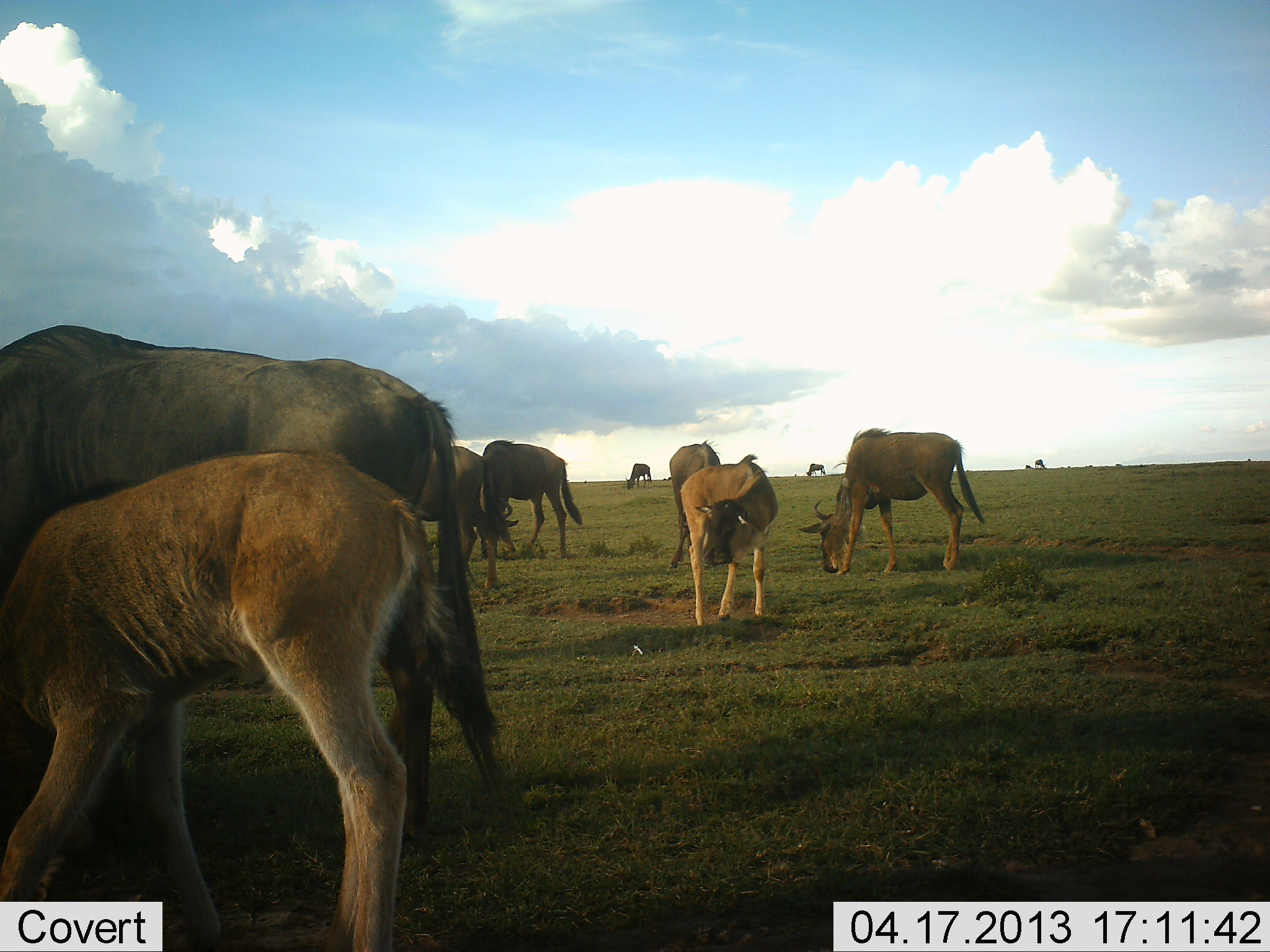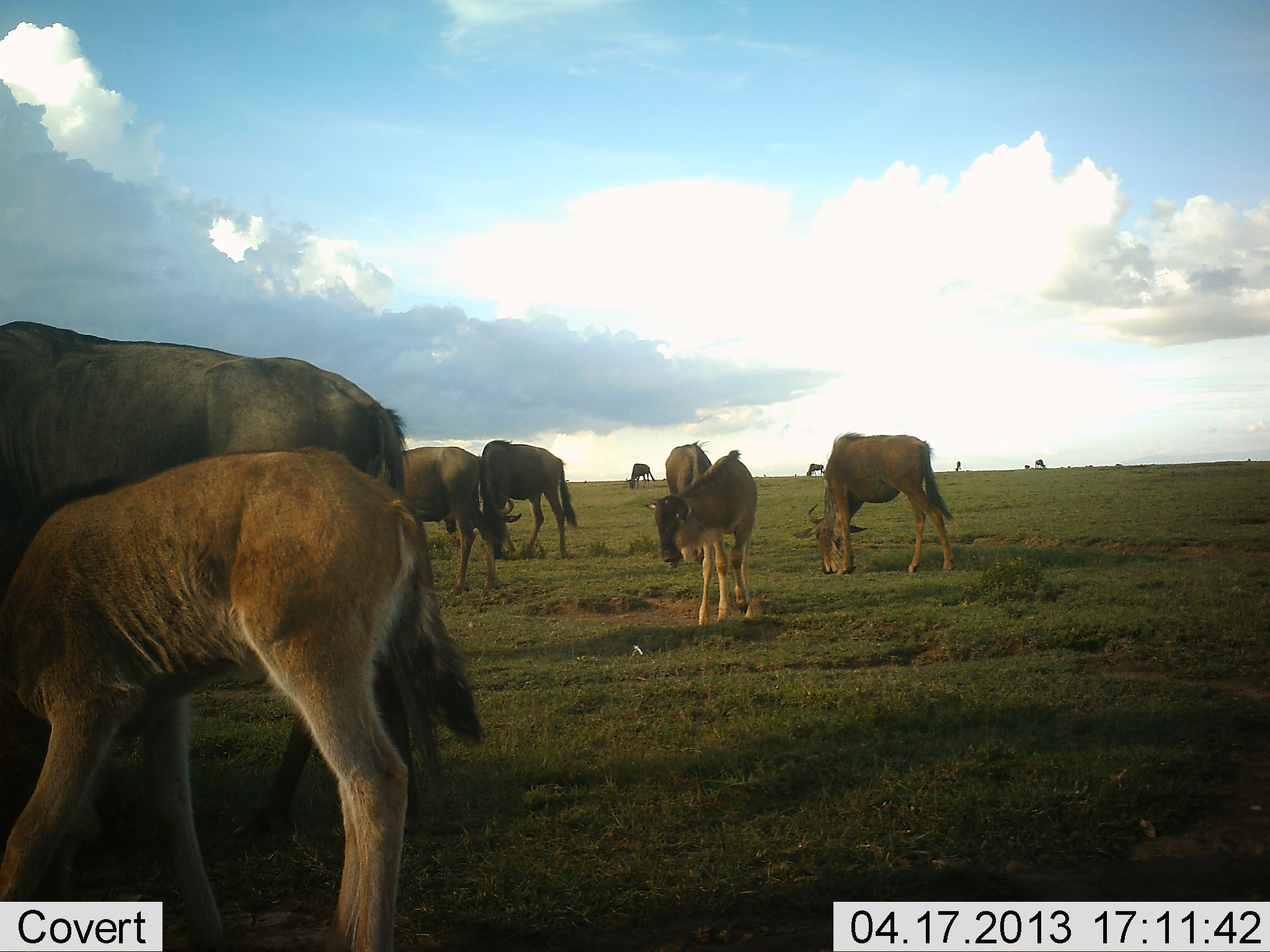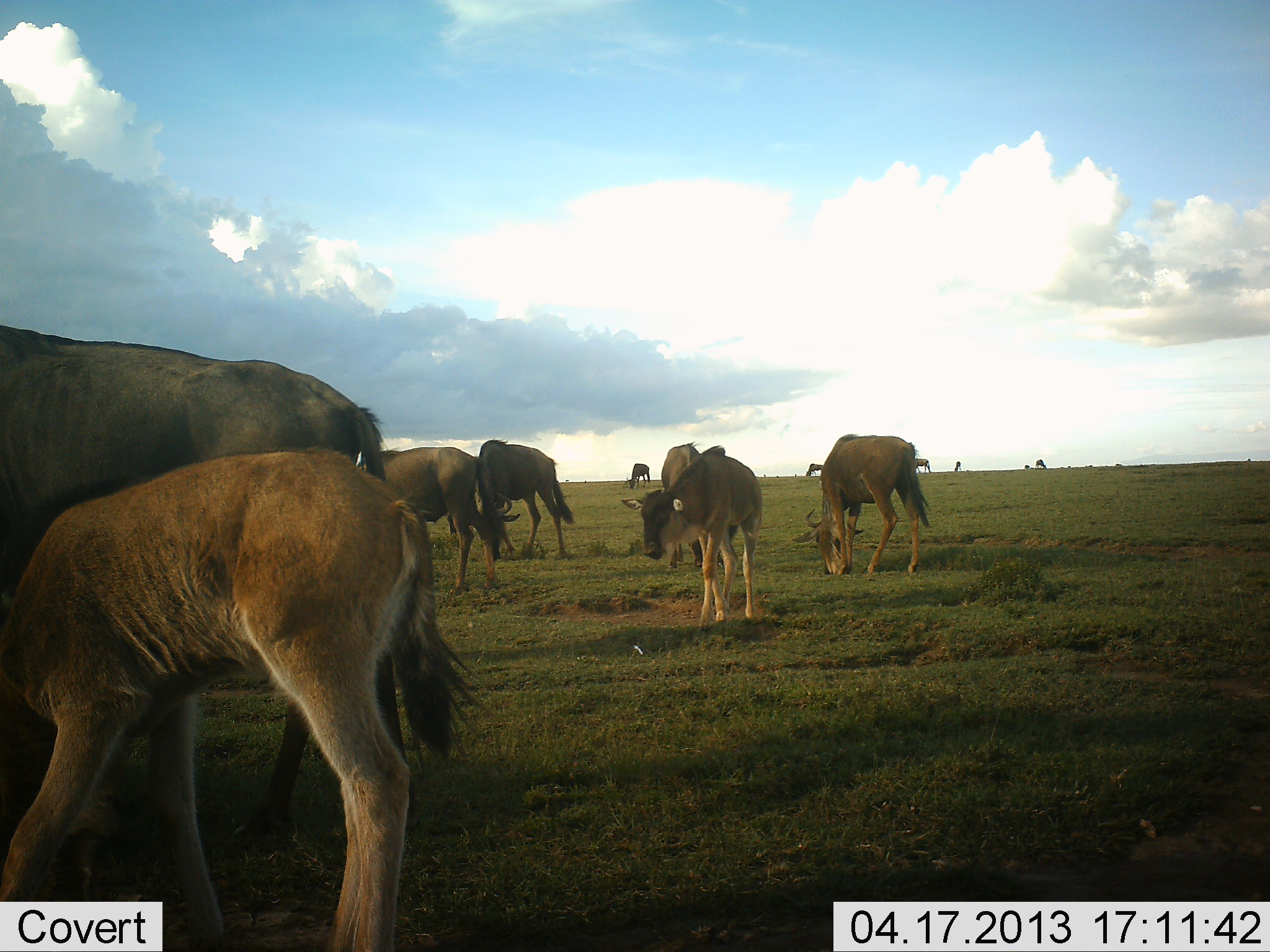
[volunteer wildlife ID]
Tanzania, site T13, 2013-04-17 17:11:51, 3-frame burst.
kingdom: Animalia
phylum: Chordata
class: Mammalia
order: Artiodactyla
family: Bovidae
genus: Connochaetes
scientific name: Connochaetes taurinus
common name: blue wildebeest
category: wildebeest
Wildebeest (blue wildebeest) (Connochaetes taurinus), count 9. Behavior (volunteer vote fractions): standing 65%, resting 4%, moving 22%, interacting 13%. Young present (vote fraction): 100%. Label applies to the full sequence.